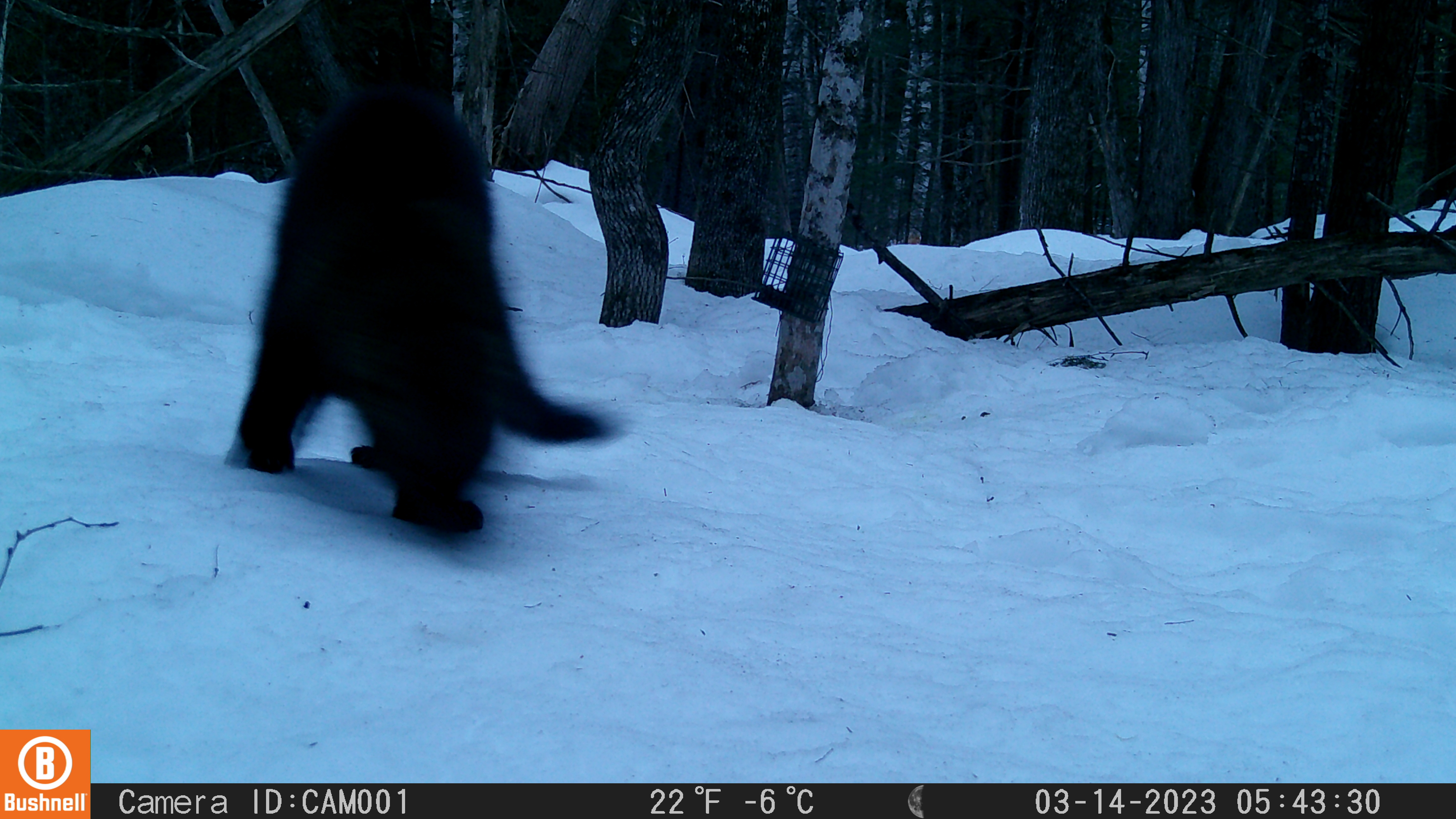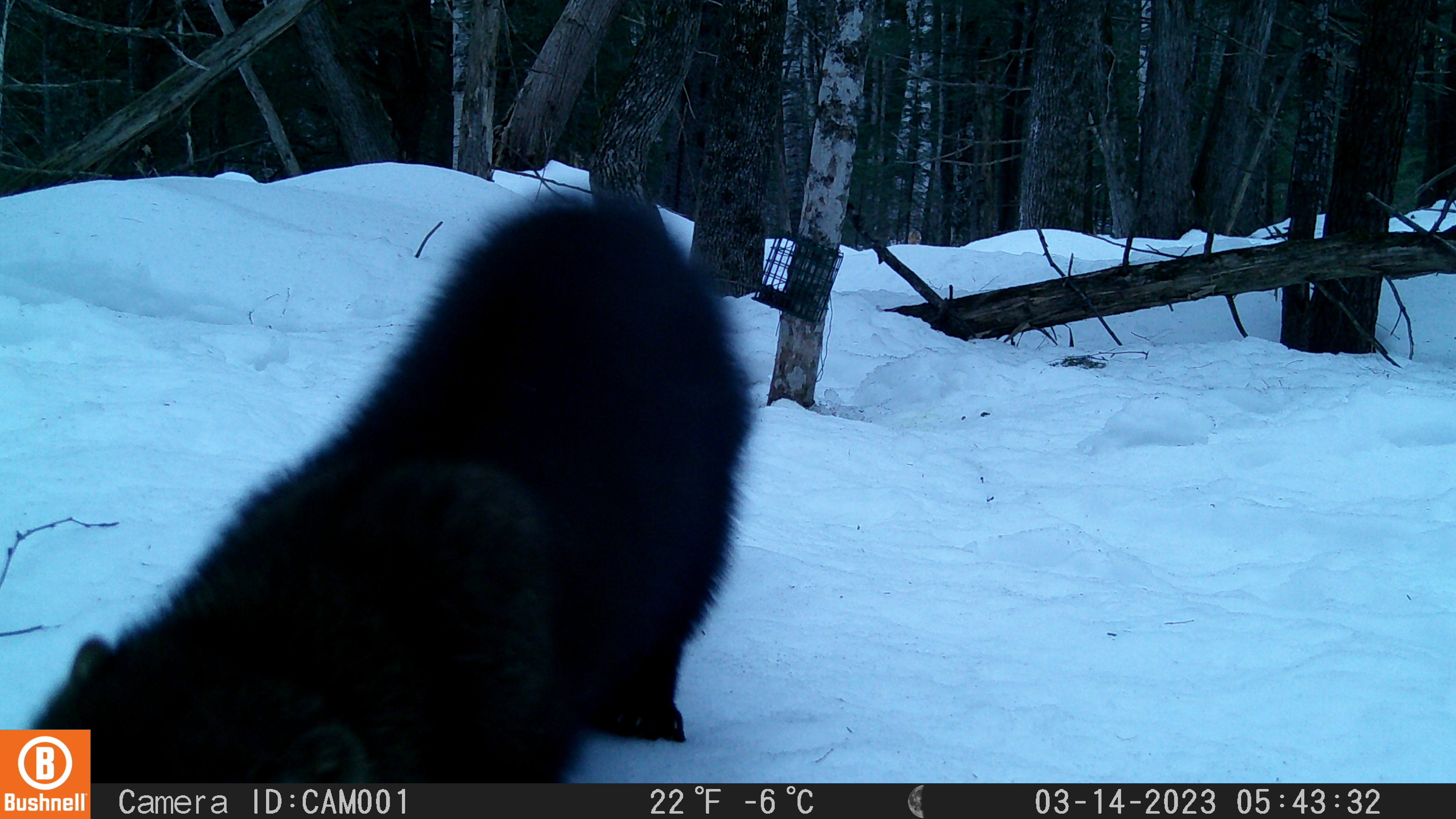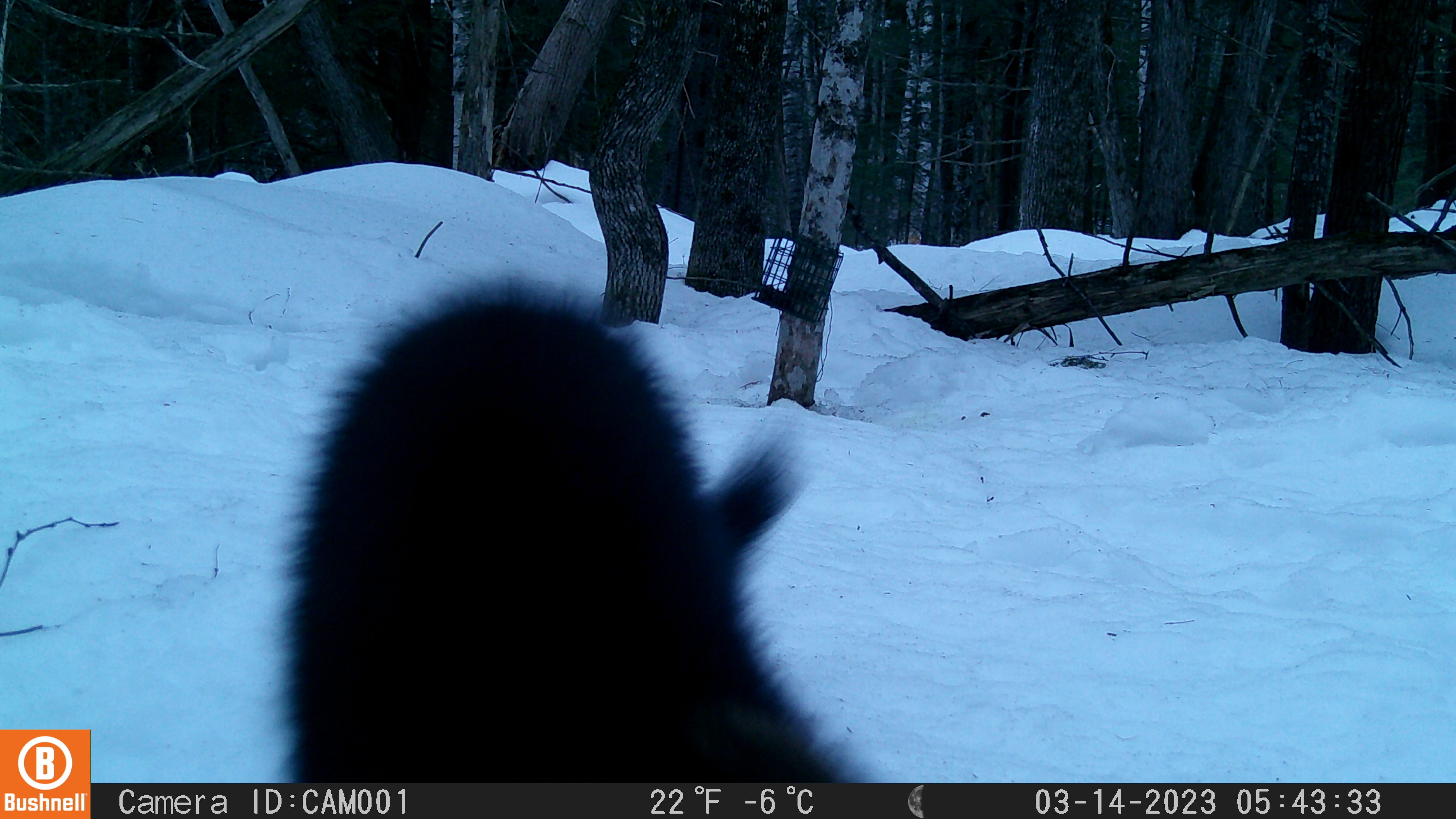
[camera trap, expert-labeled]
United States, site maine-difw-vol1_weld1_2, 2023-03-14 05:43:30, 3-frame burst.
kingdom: Animalia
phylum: Chordata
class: Mammalia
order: Carnivora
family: Mustelidae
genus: Pekania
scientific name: Pekania pennanti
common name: fisher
Fisher (Pekania pennanti).